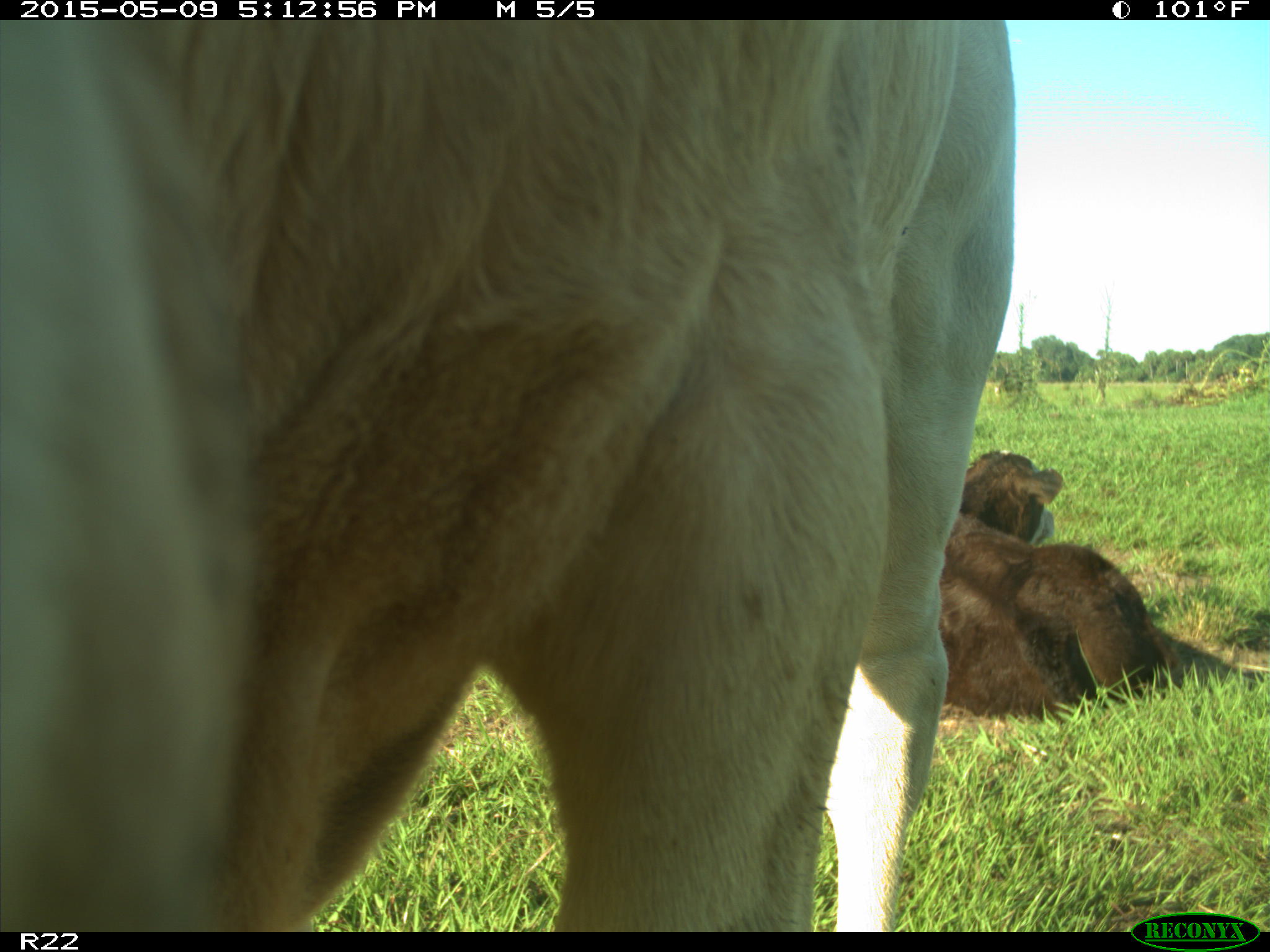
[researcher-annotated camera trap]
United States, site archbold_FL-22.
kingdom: Animalia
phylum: Chordata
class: Mammalia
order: Artiodactyla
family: Bovidae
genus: Bos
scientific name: Bos taurus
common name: domestic cow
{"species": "Bos taurus (domestic cow)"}